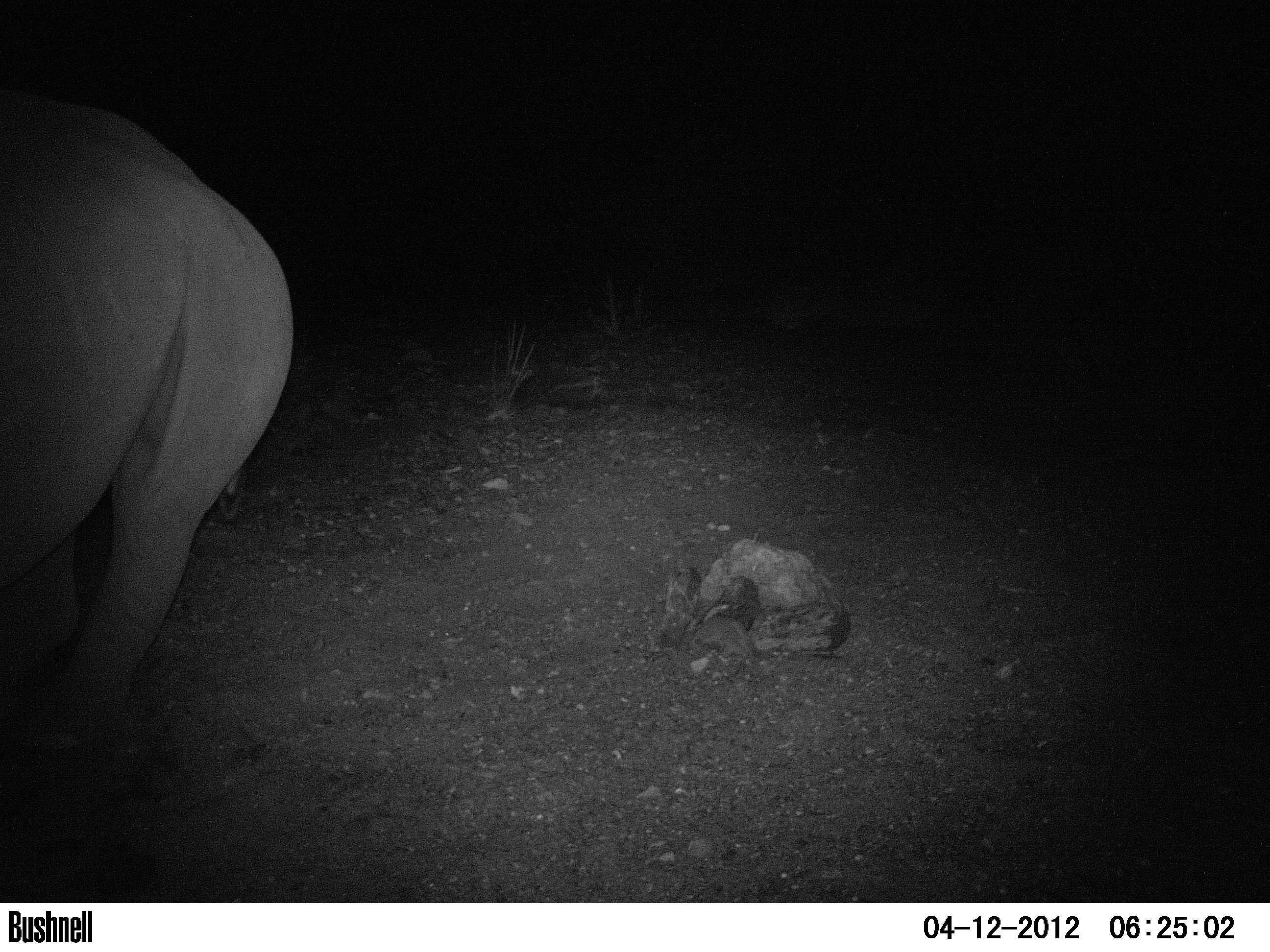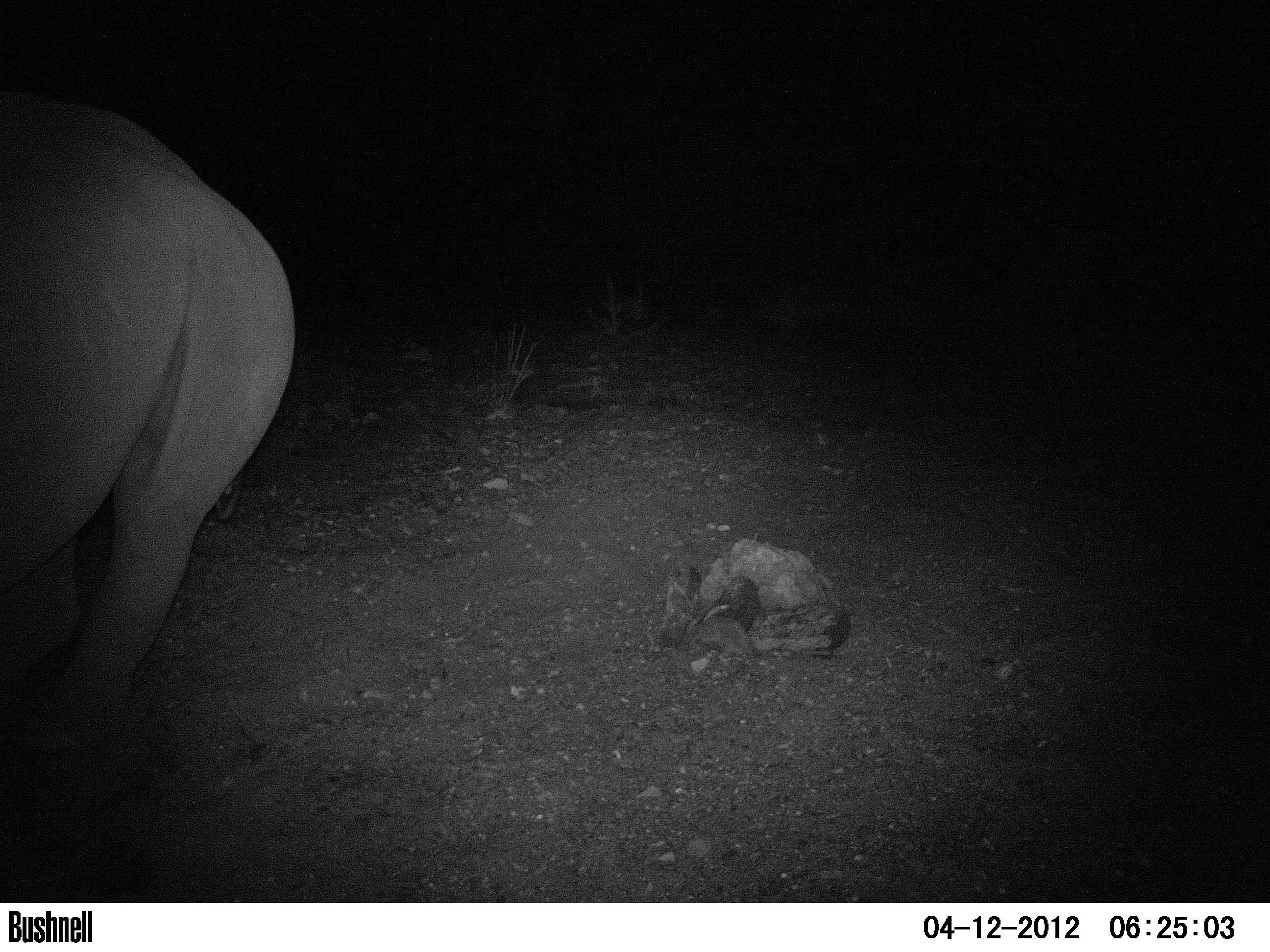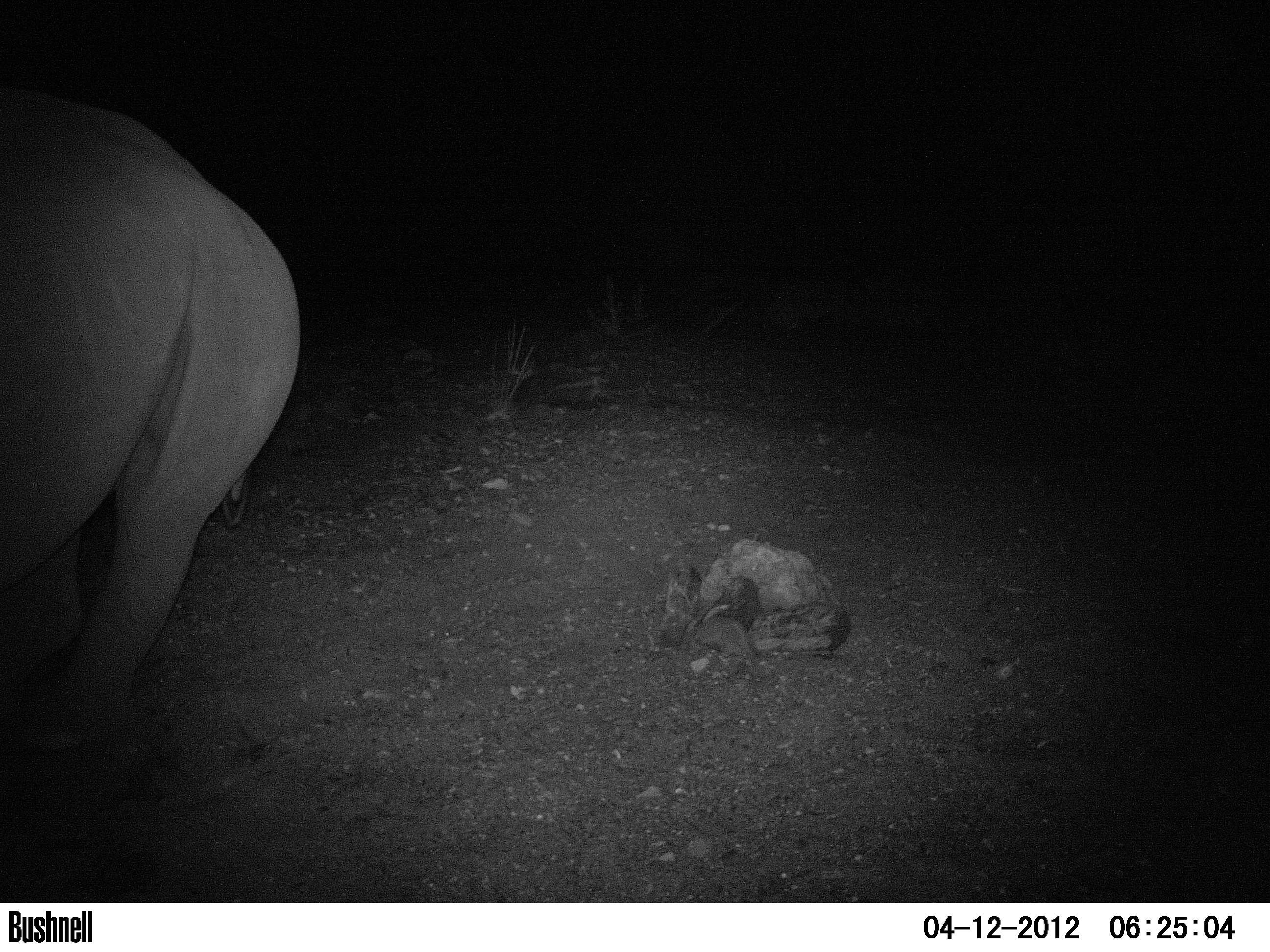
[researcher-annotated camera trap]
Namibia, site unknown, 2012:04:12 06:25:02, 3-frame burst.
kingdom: Animalia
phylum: Chordata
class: Mammalia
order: Perissodactyla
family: Rhinocerotidae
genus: Diceros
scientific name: Diceros bicornis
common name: black rhinoceros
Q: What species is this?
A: Diceros bicornis (black rhinoceros).